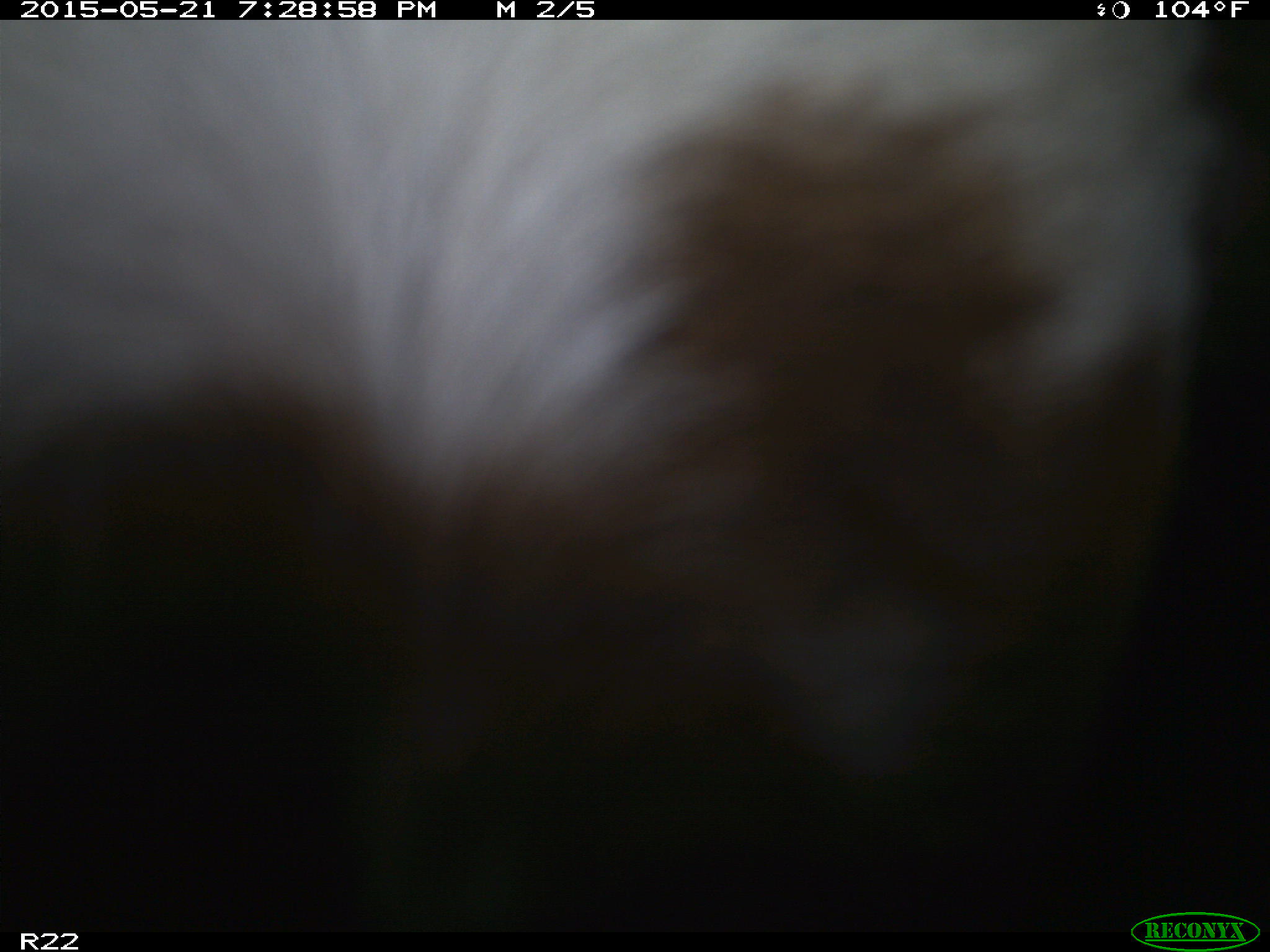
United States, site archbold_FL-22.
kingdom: Animalia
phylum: Chordata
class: Mammalia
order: Artiodactyla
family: Bovidae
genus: Bos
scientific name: Bos taurus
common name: domestic cow